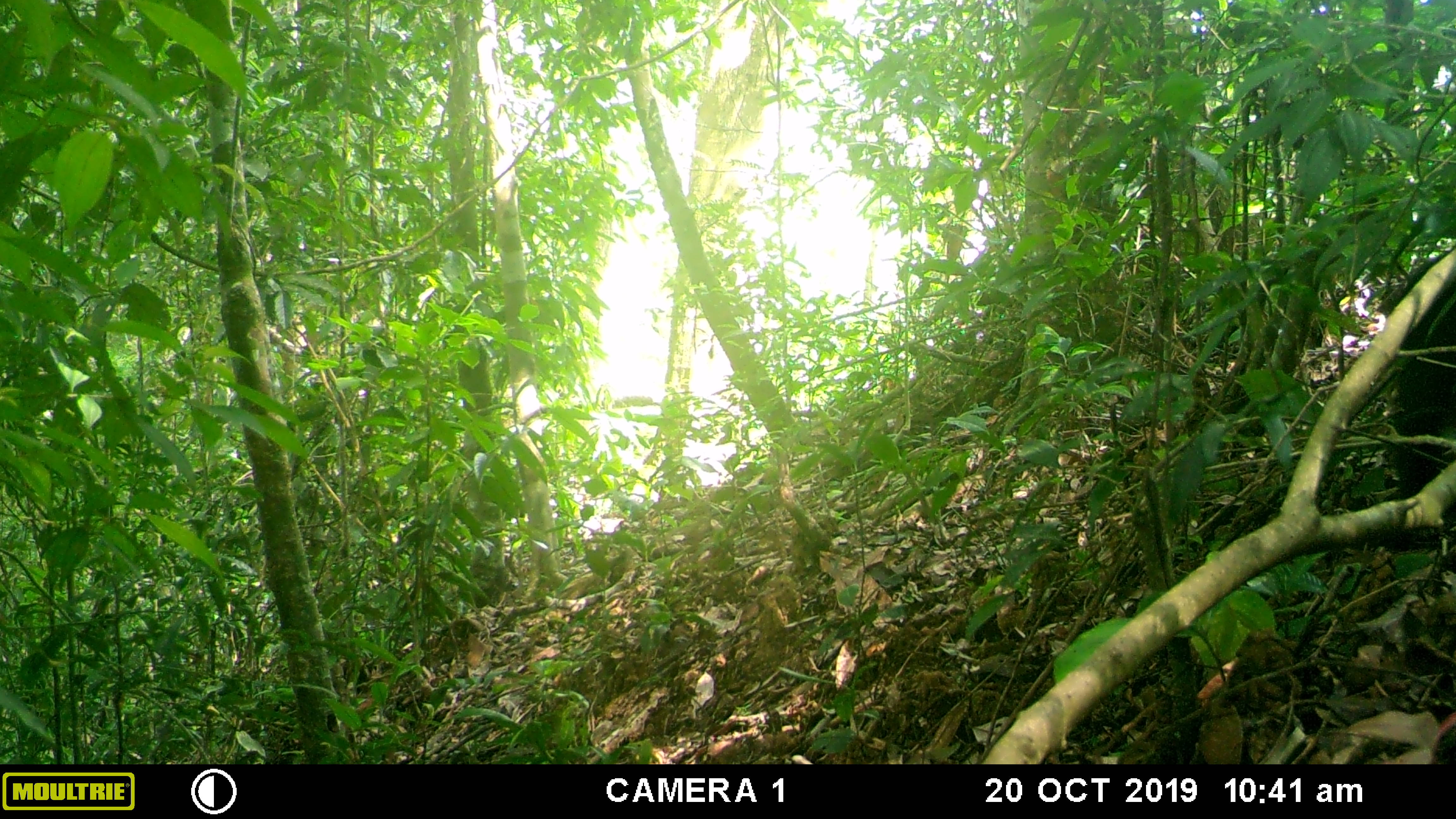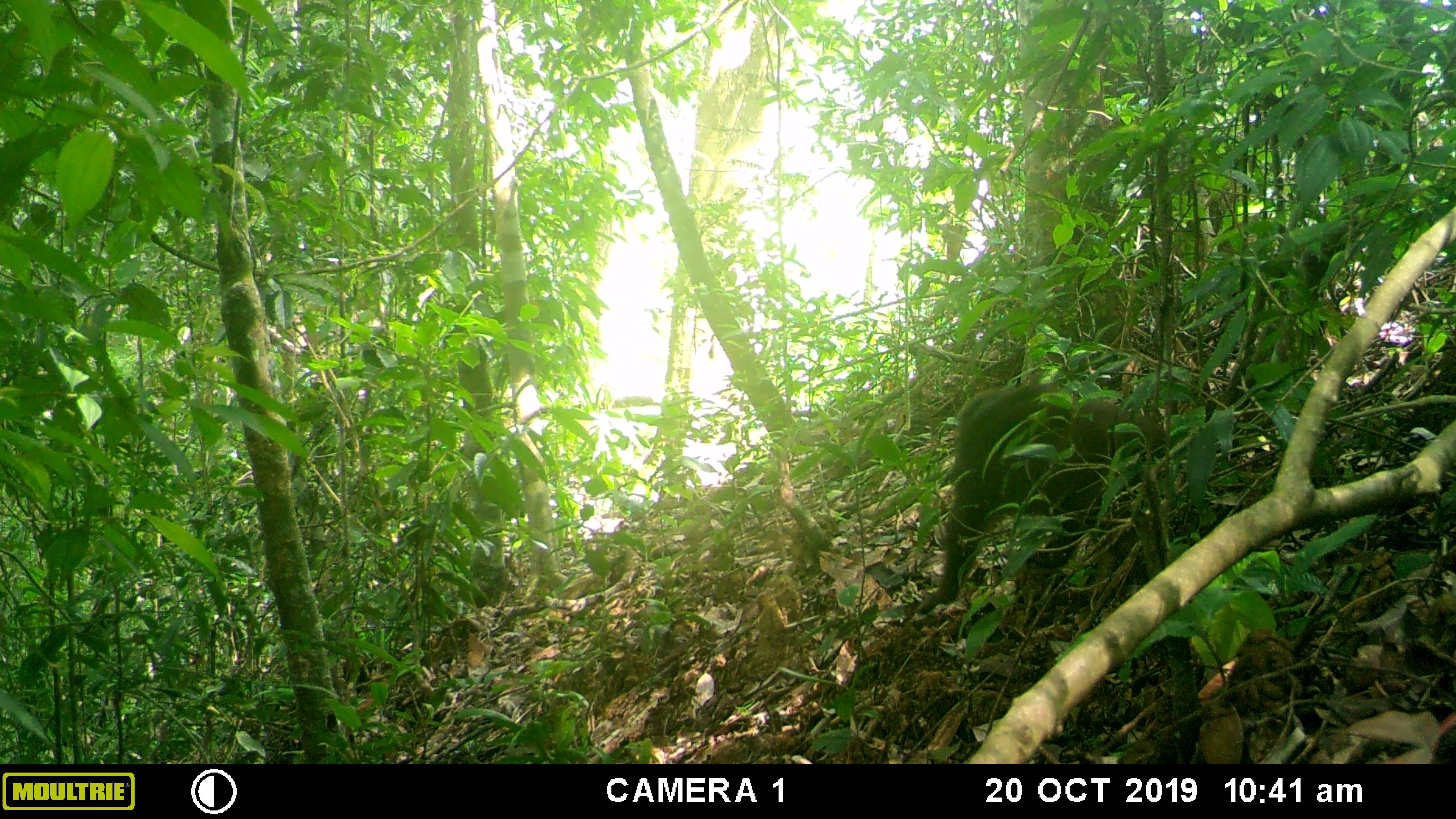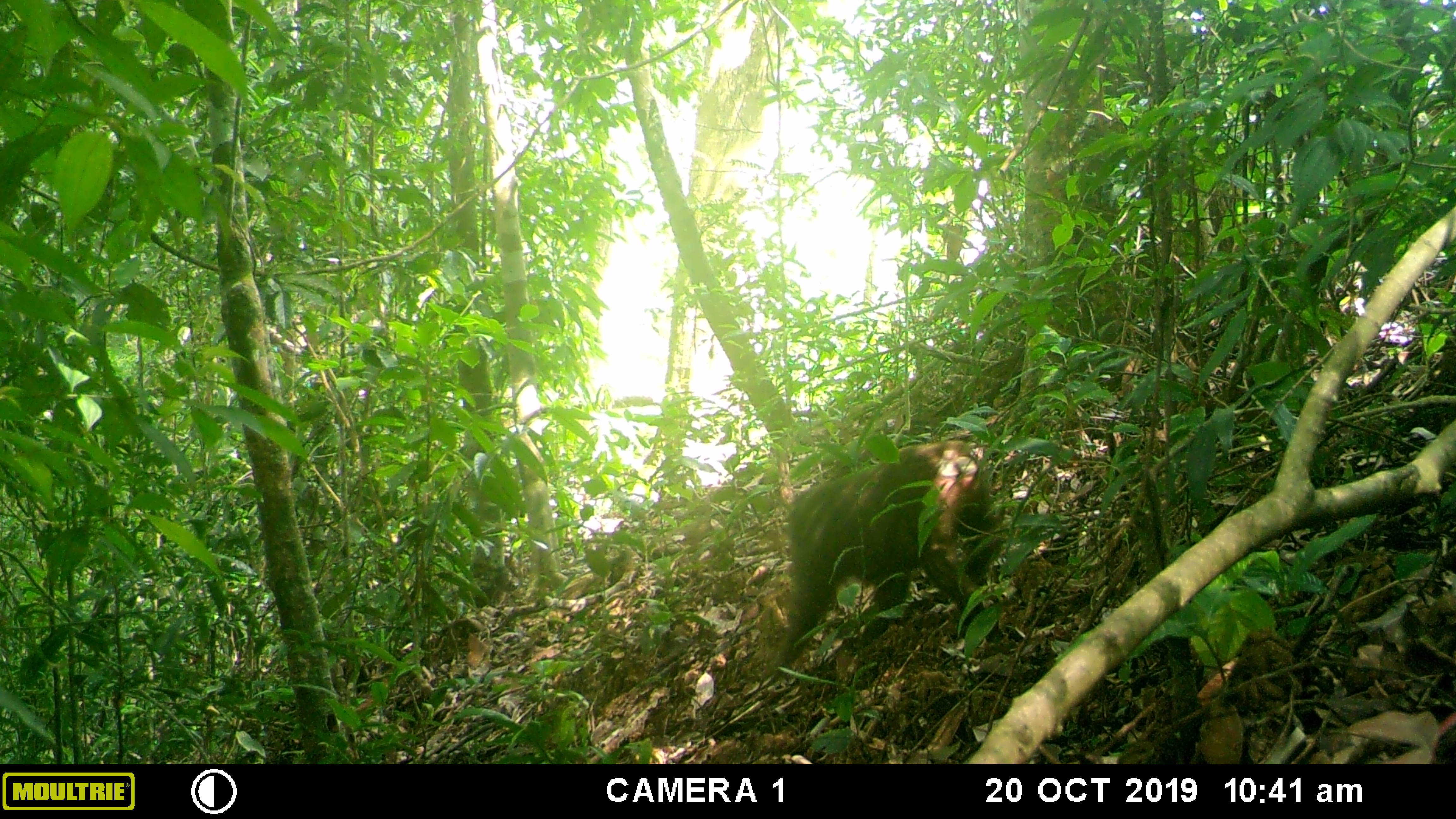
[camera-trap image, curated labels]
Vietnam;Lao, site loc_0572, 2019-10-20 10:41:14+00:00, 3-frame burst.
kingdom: Animalia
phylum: Chordata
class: Mammalia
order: Primates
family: Cercopithecidae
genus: Macaca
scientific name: Macaca arctoides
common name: stump-tailed macaque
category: stump tailed macaque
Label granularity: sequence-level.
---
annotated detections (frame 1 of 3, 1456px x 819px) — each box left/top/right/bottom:
stump tailed macaque: 1379/247/1456/549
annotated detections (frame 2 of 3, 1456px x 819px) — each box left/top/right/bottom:
stump tailed macaque: 913/380/1174/616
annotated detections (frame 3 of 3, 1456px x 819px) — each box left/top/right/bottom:
stump tailed macaque: 761/440/1001/669